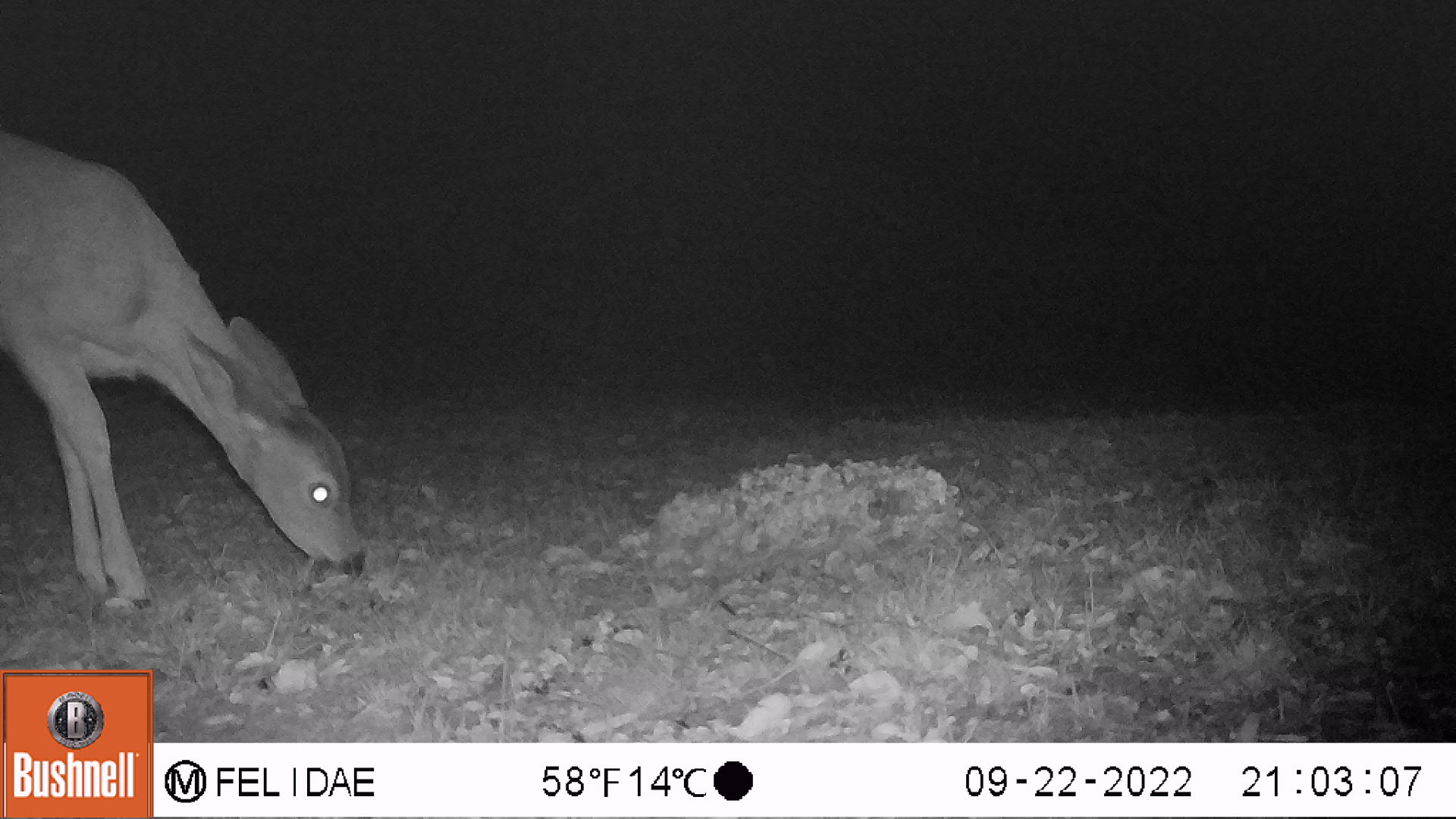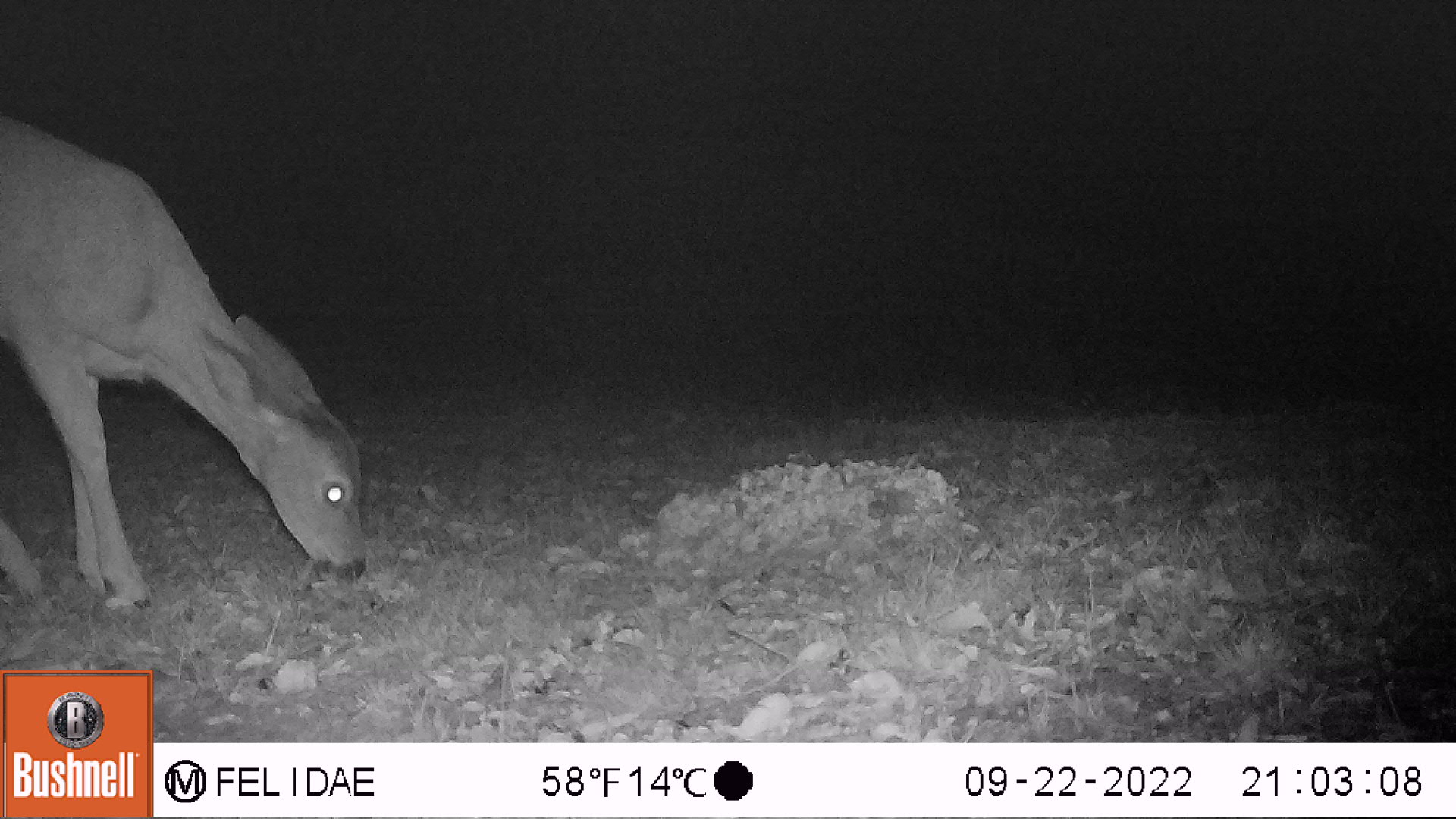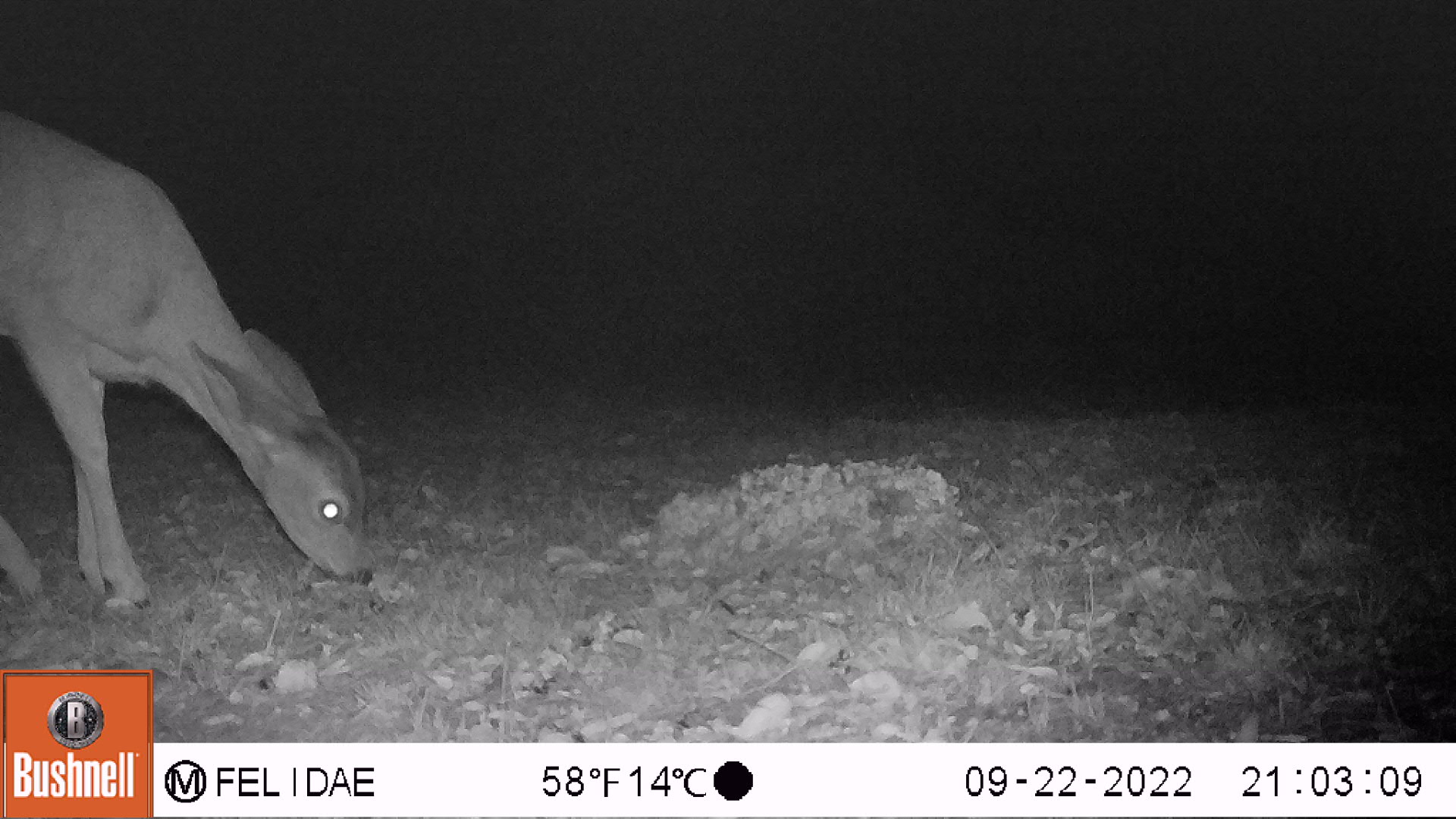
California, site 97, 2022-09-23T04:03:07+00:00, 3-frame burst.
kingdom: Animalia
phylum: Chordata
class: Mammalia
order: Artiodactyla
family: Cervidae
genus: Odocoileus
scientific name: Odocoileus hemionus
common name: mule deer